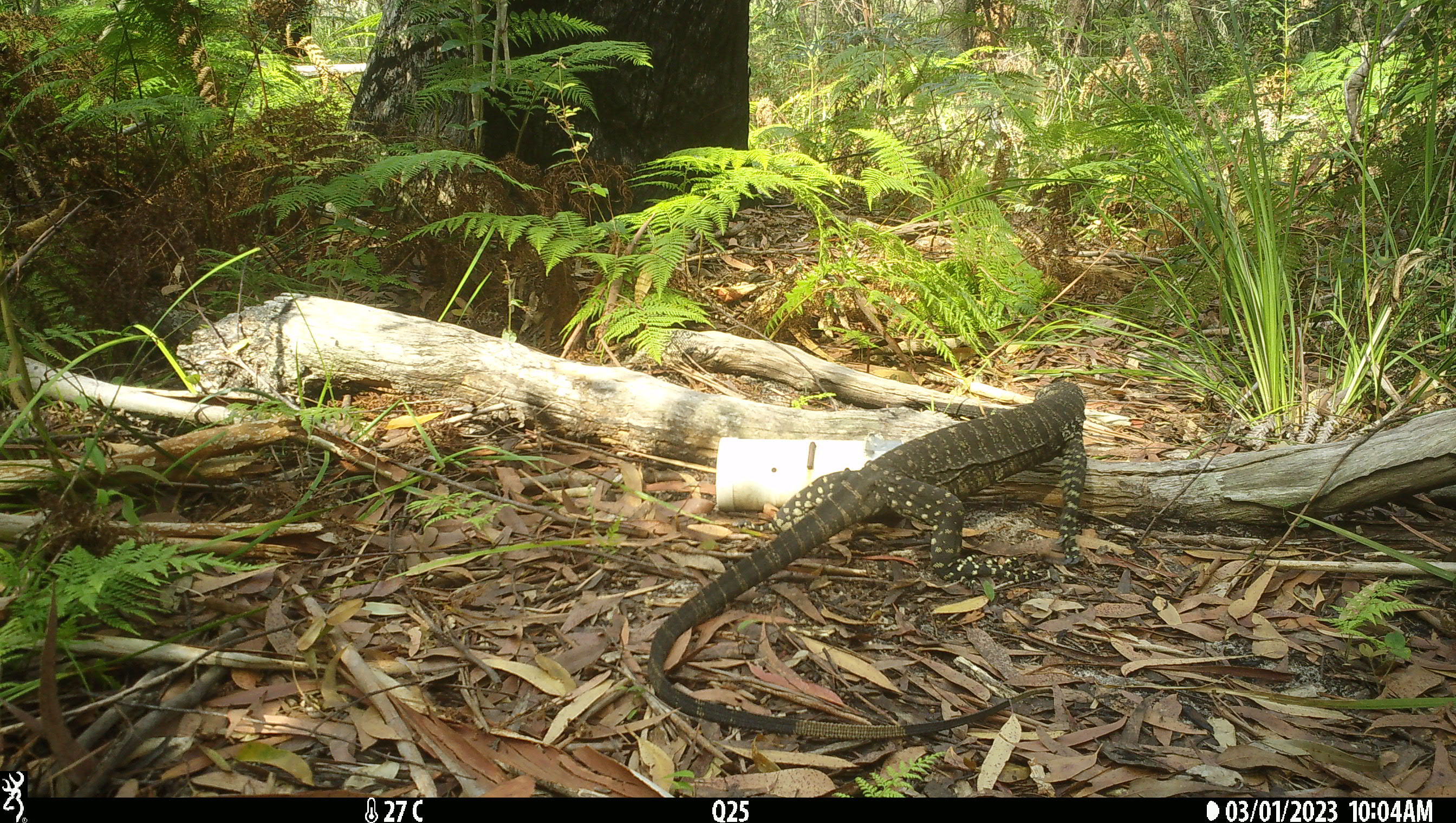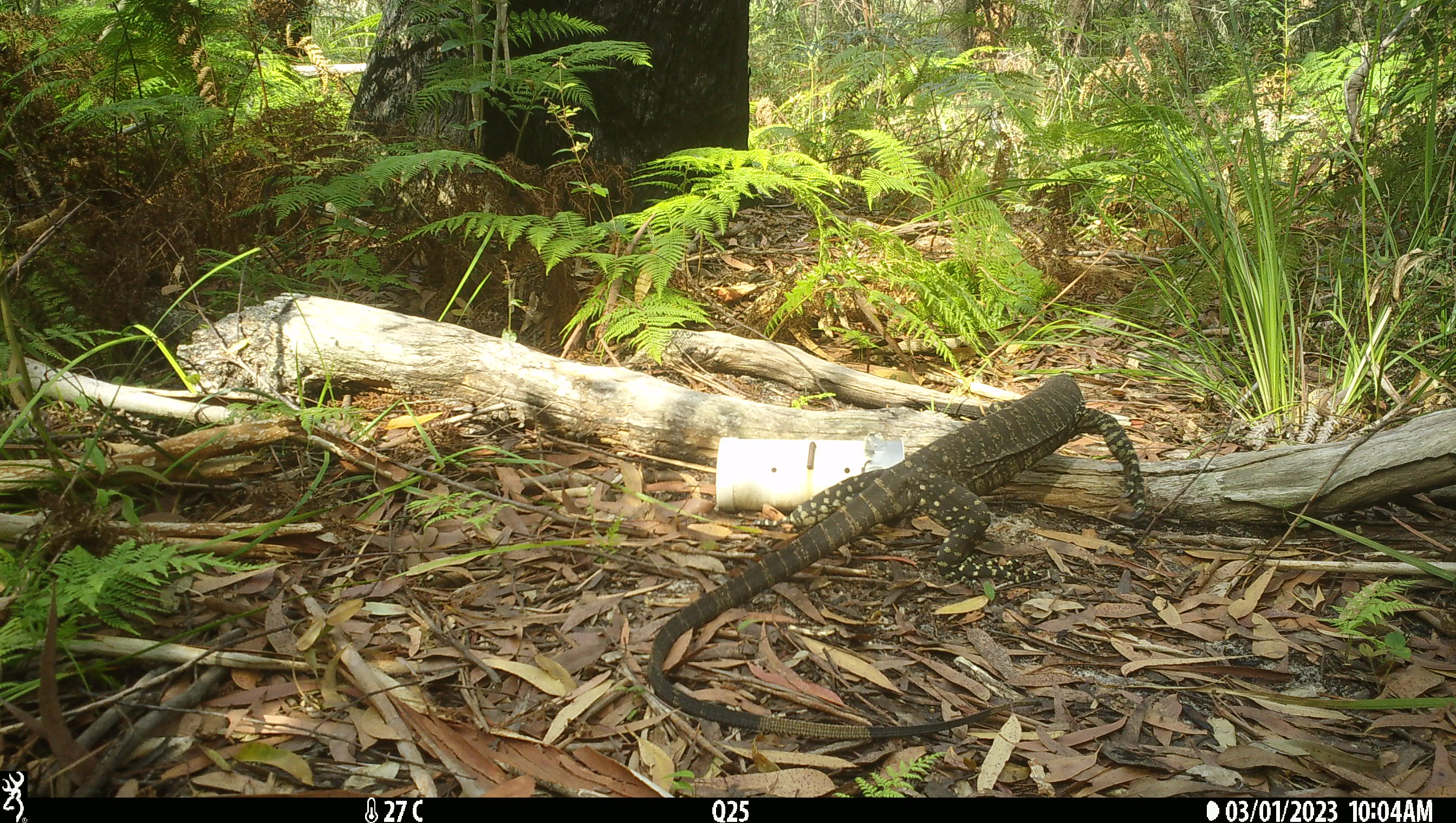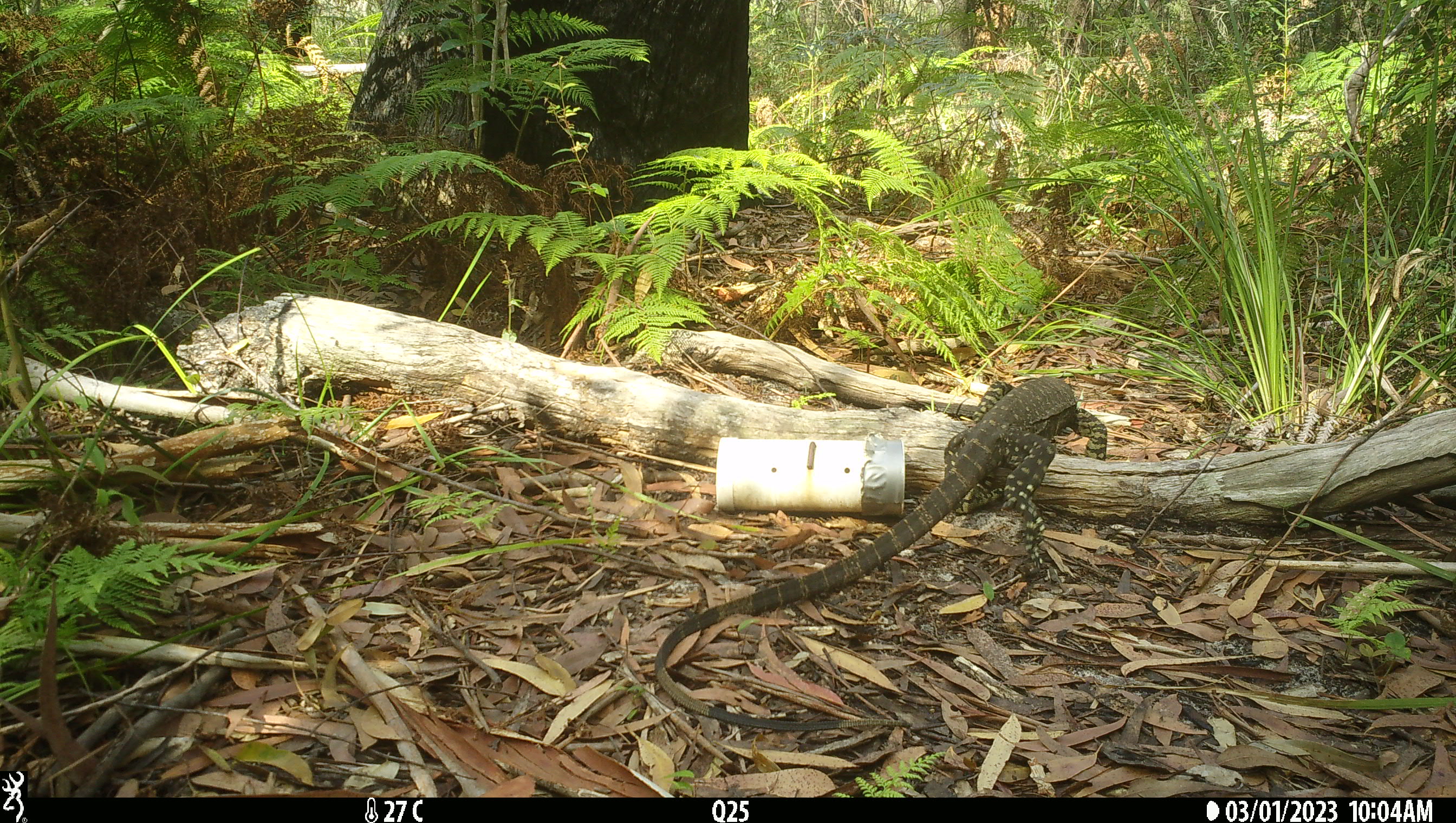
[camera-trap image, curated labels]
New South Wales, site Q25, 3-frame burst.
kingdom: Animalia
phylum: Chordata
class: Reptilia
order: Squamata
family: Varanidae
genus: Varanus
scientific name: Varanus varius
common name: lace monitor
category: goanna